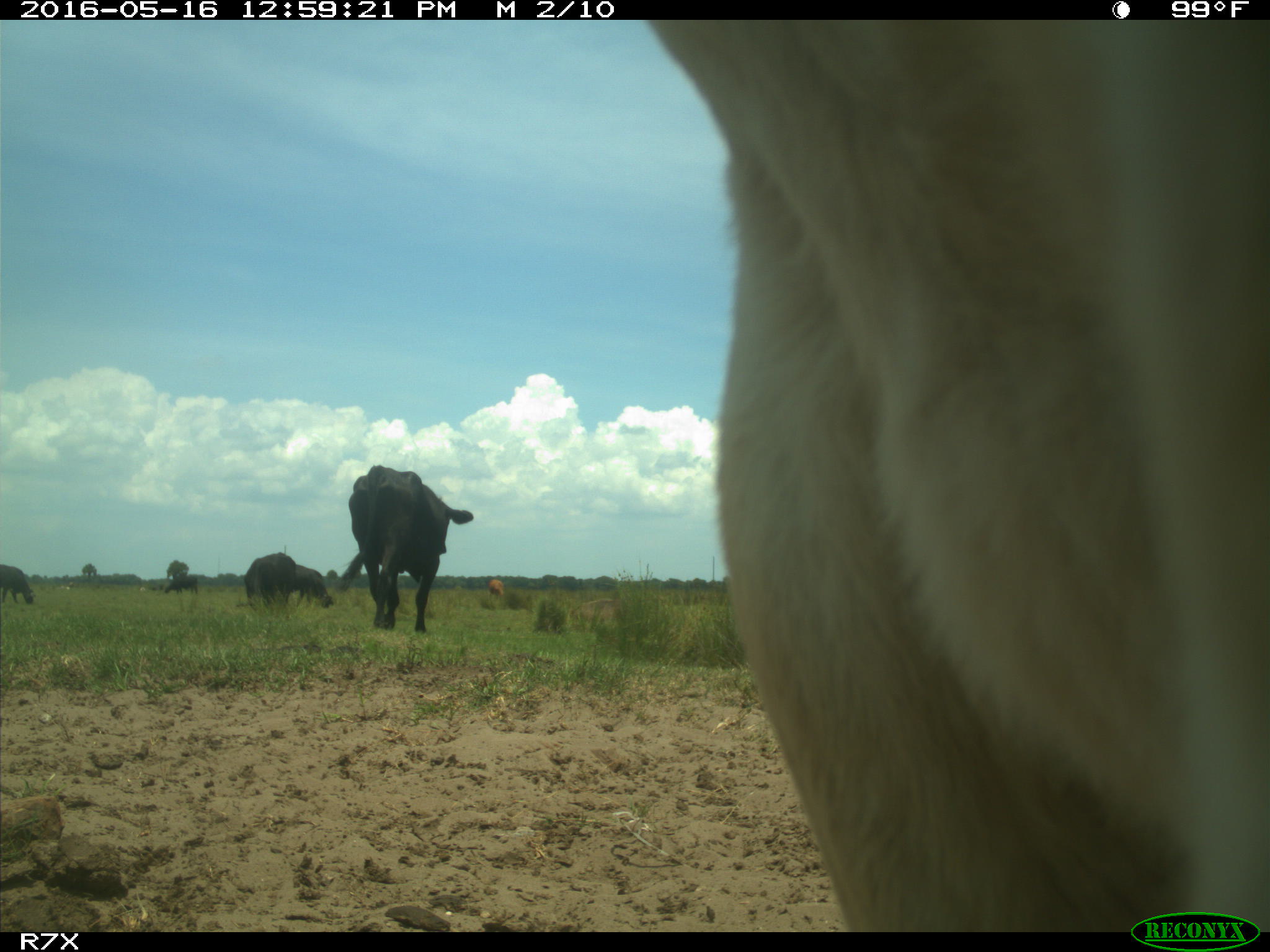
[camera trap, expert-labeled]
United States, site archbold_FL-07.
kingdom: Animalia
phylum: Chordata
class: Mammalia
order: Artiodactyla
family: Bovidae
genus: Bos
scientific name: Bos taurus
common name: domestic cow